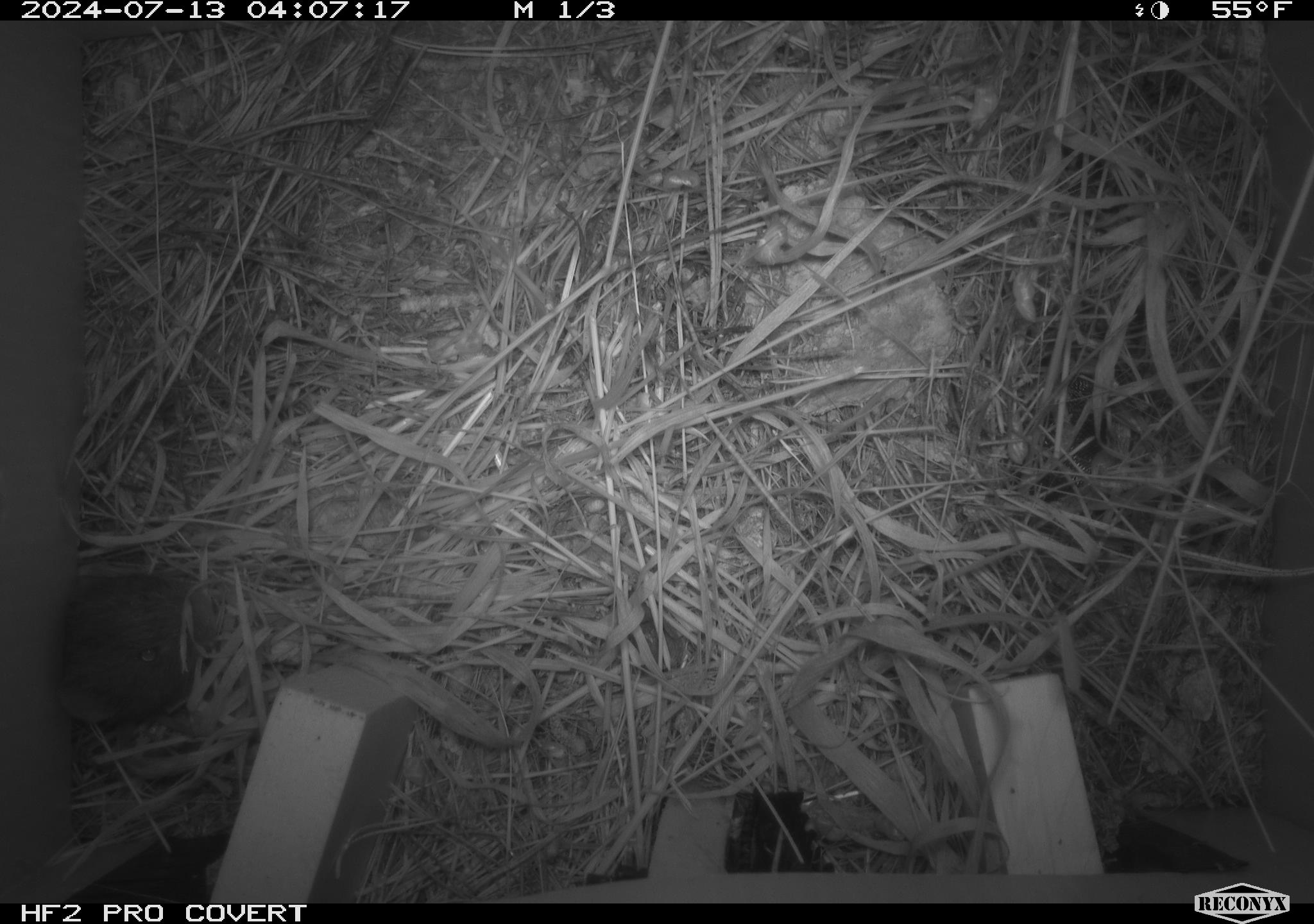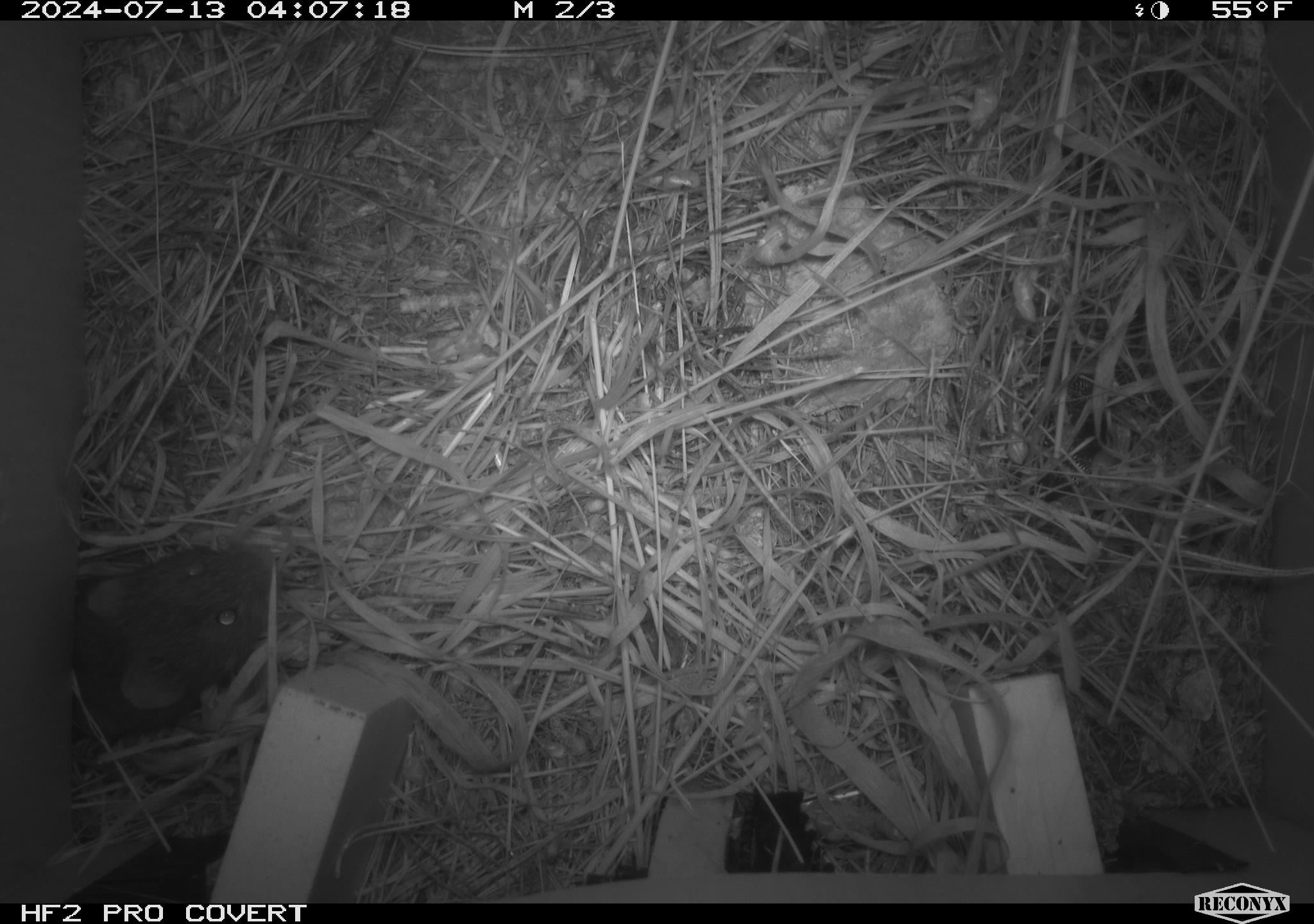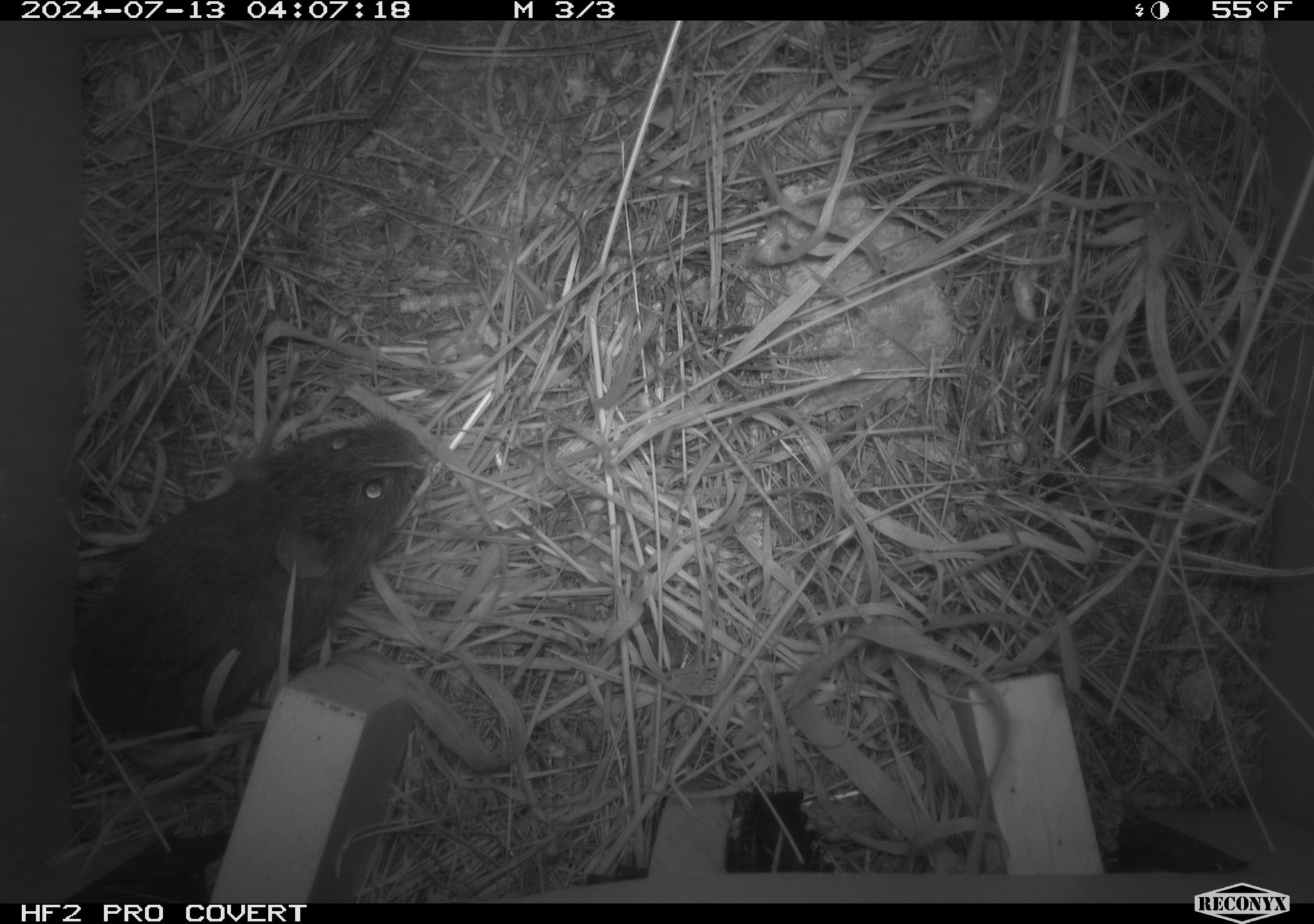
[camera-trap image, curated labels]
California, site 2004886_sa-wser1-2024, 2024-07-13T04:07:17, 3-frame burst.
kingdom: Animalia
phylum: Chordata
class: Mammalia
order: Rodentia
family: Cricetidae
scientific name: Arvicolinae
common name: voles, lemmings, and muskrats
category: arvicolinae subfamily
Arvicolinae subfamily (voles, lemmings, and muskrats) (Arvicolinae).